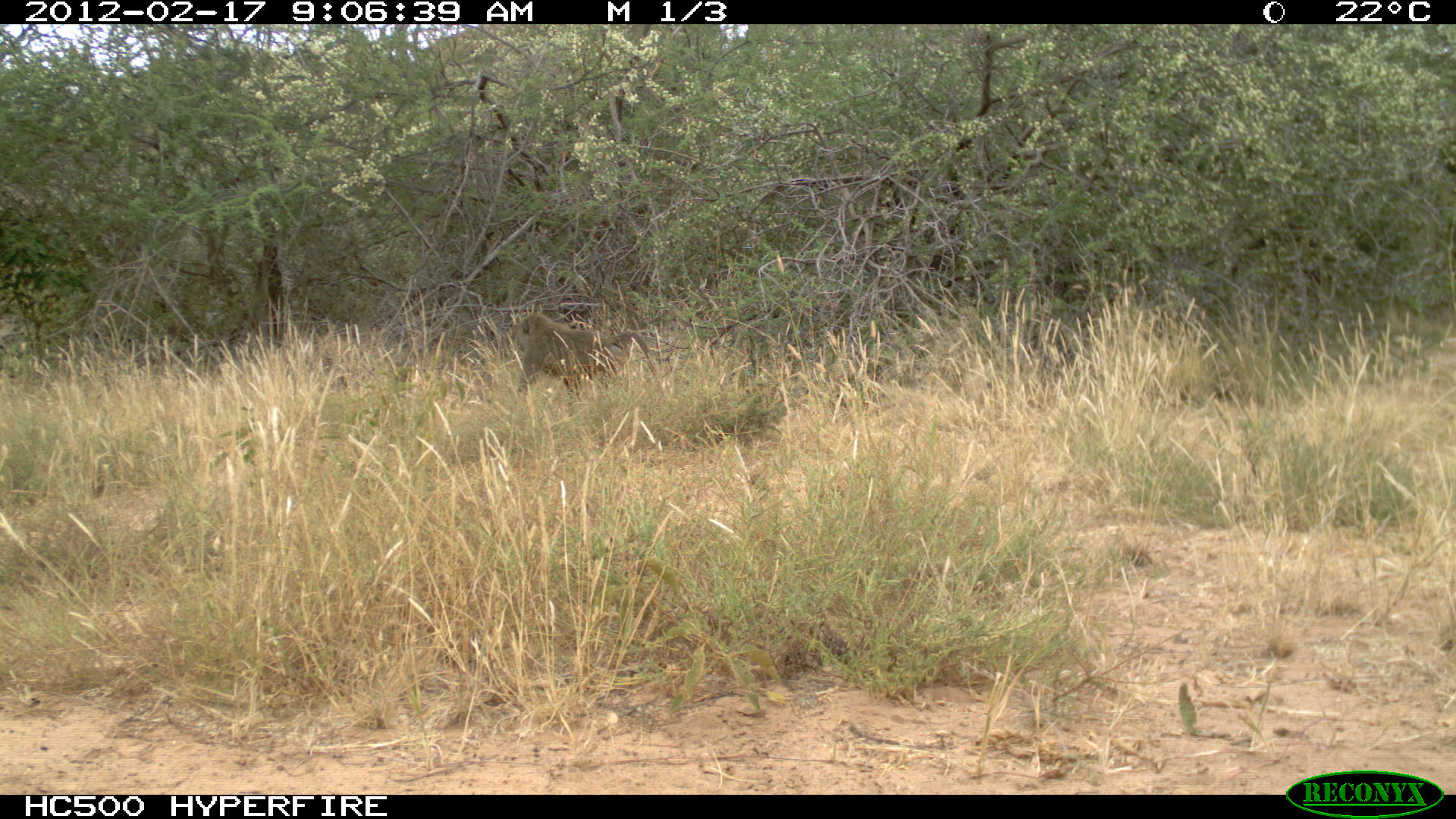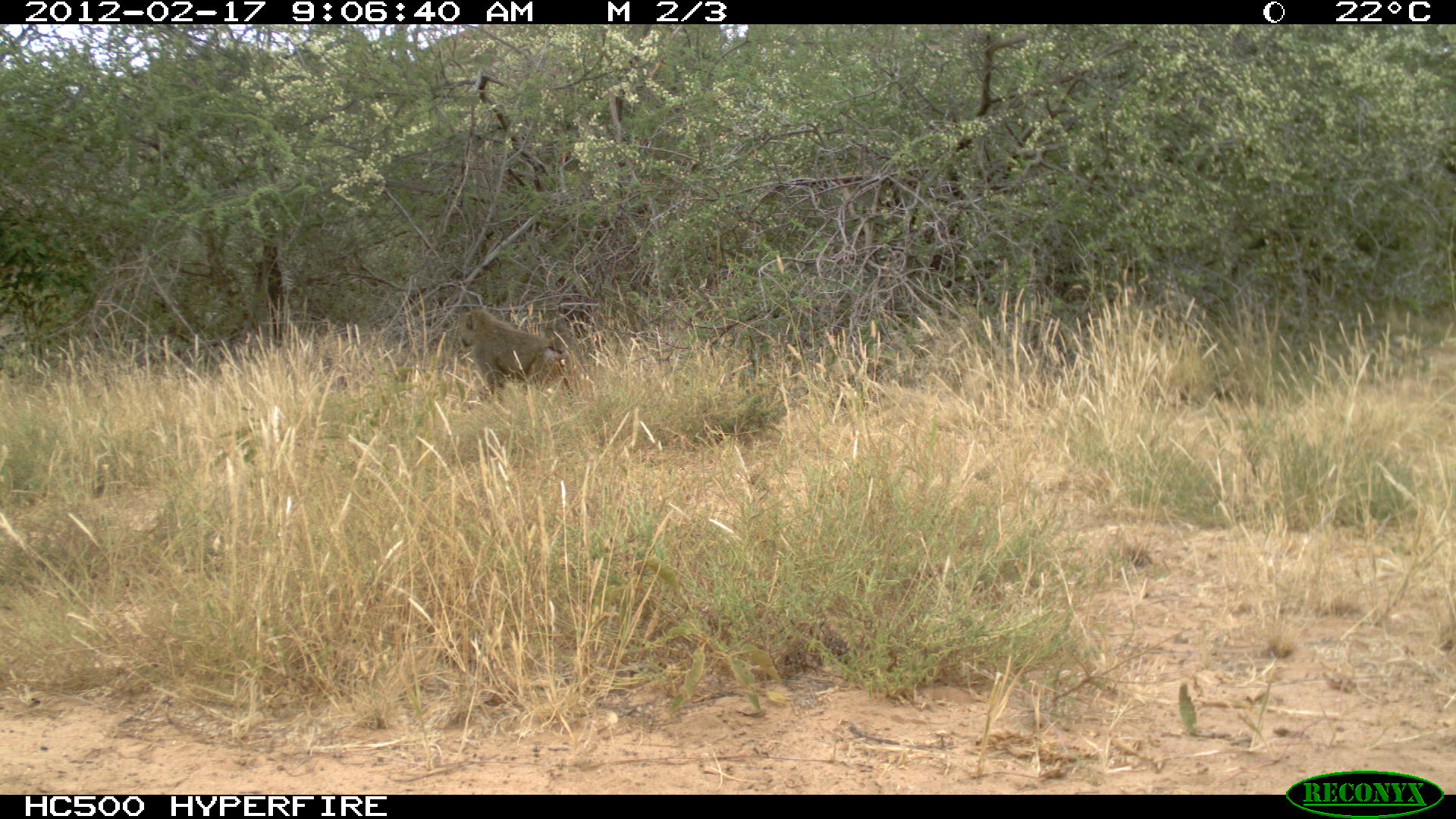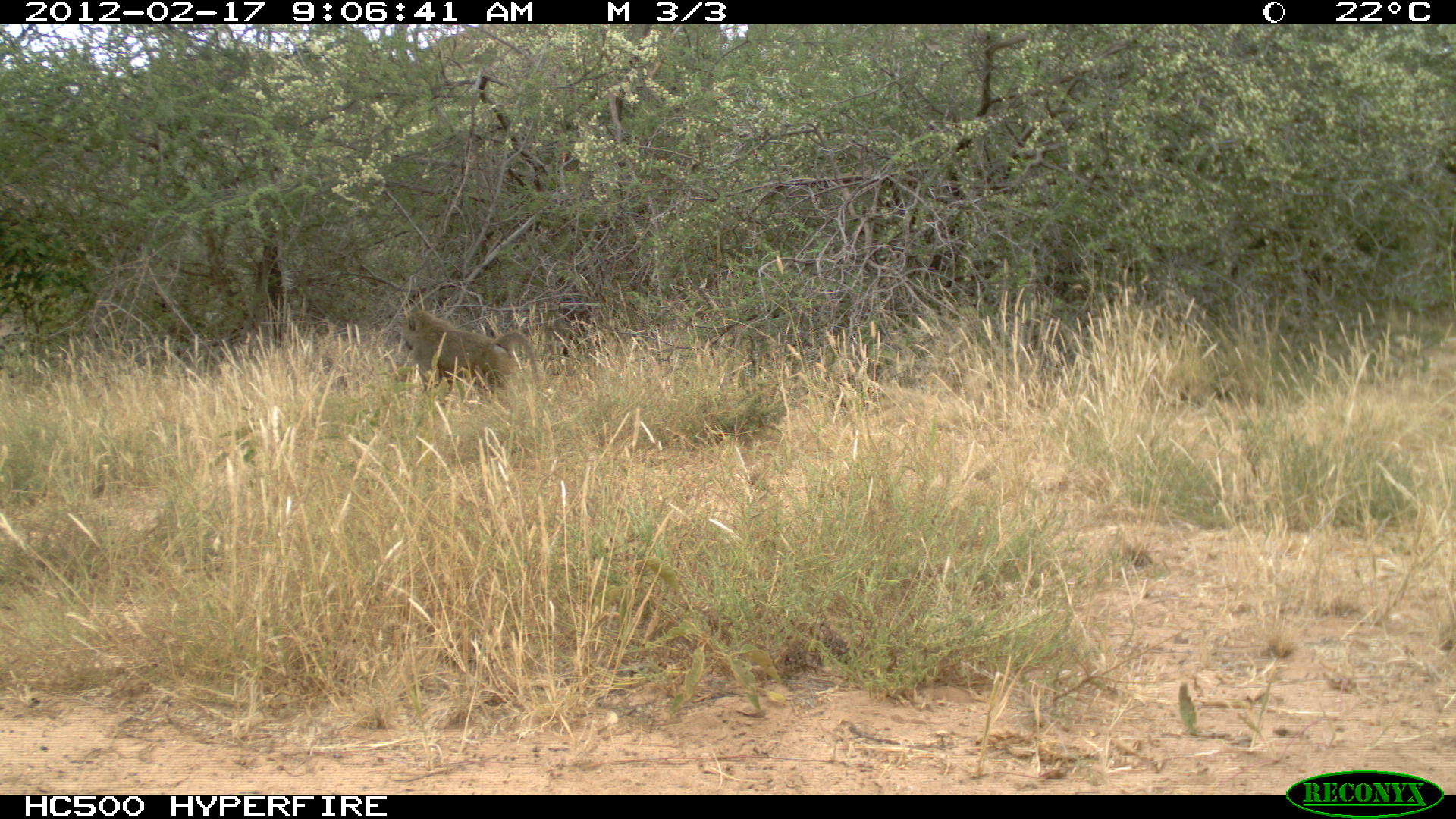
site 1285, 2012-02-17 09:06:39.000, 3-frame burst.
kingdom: Animalia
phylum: Chordata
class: Mammalia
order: Primates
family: Cercopithecidae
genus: Papio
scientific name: Papio anubis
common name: olive baboon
Papio anubis (olive baboon), count 1.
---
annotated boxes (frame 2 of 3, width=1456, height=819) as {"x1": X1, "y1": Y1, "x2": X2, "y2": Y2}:
papio anubis: {"x1": 458, "y1": 306, "x2": 575, "y2": 403}